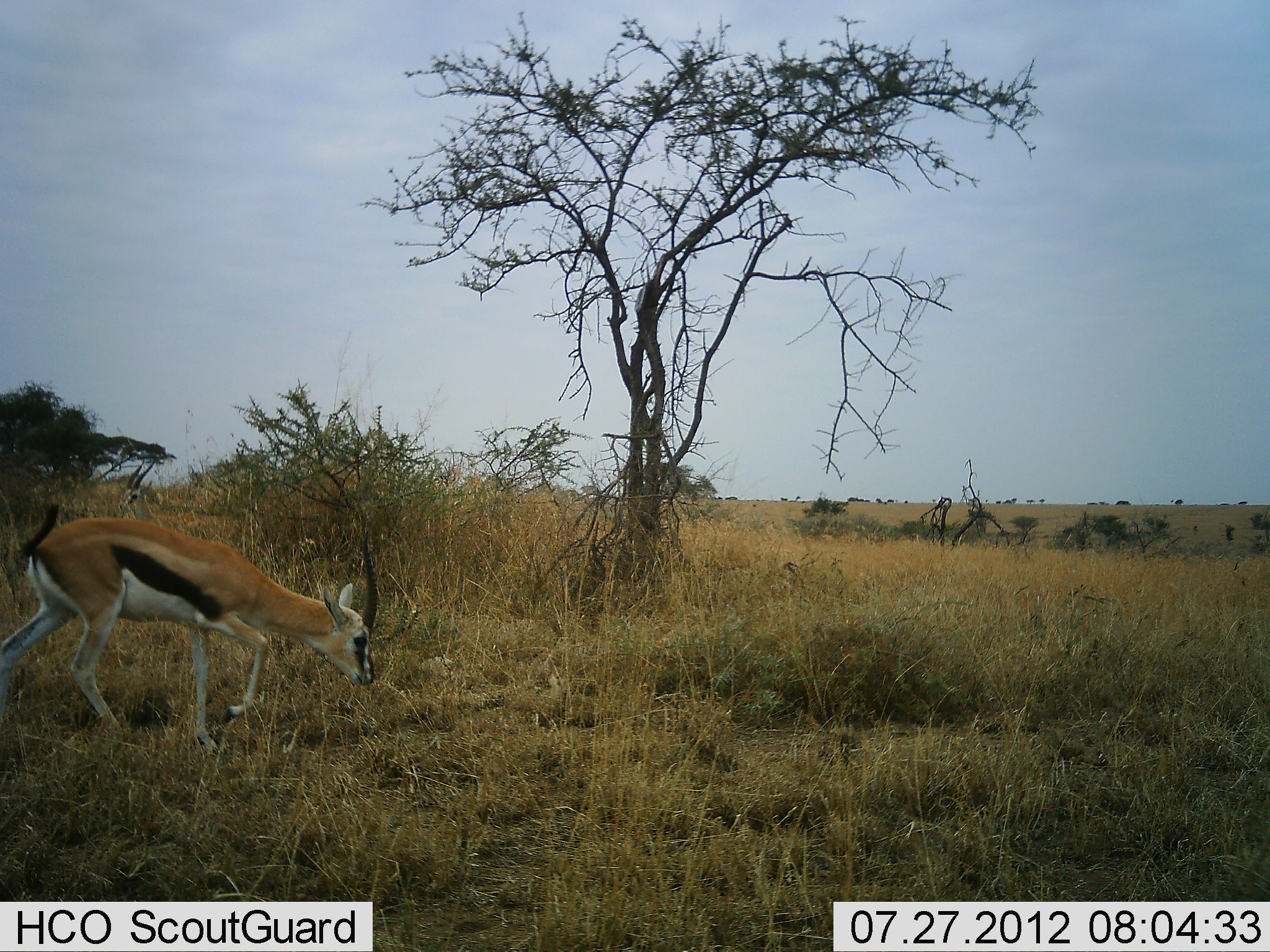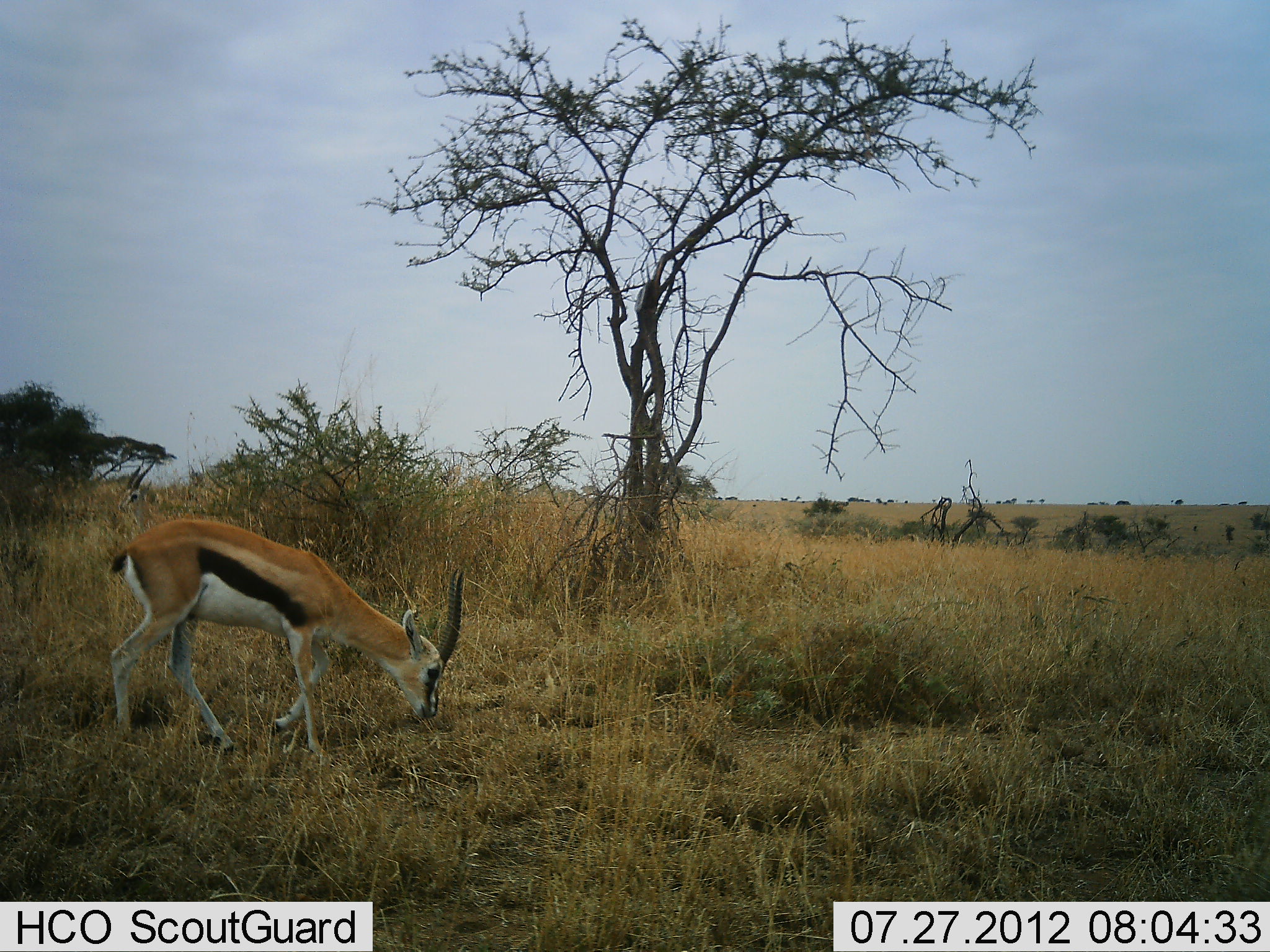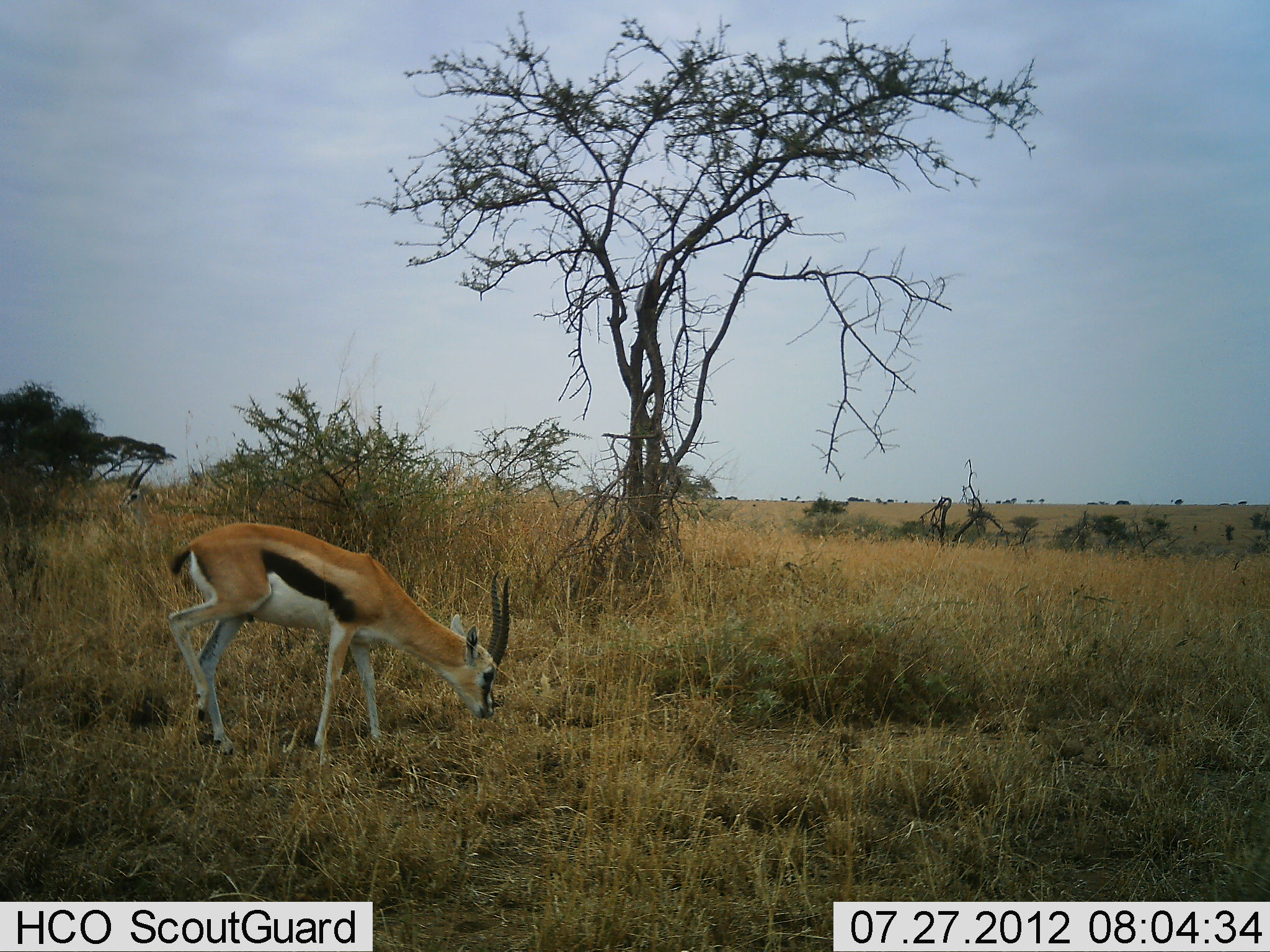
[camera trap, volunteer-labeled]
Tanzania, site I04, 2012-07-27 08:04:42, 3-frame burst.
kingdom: Animalia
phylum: Chordata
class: Mammalia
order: Artiodactyla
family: Bovidae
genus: Eudorcas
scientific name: Eudorcas thomsonii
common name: thomson's gazelle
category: gazellethomsons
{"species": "gazellethomsons (thomson's gazelle) (Eudorcas thomsonii)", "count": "1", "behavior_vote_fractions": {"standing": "10%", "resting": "0%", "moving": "50%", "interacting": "0%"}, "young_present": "0%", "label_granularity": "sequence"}